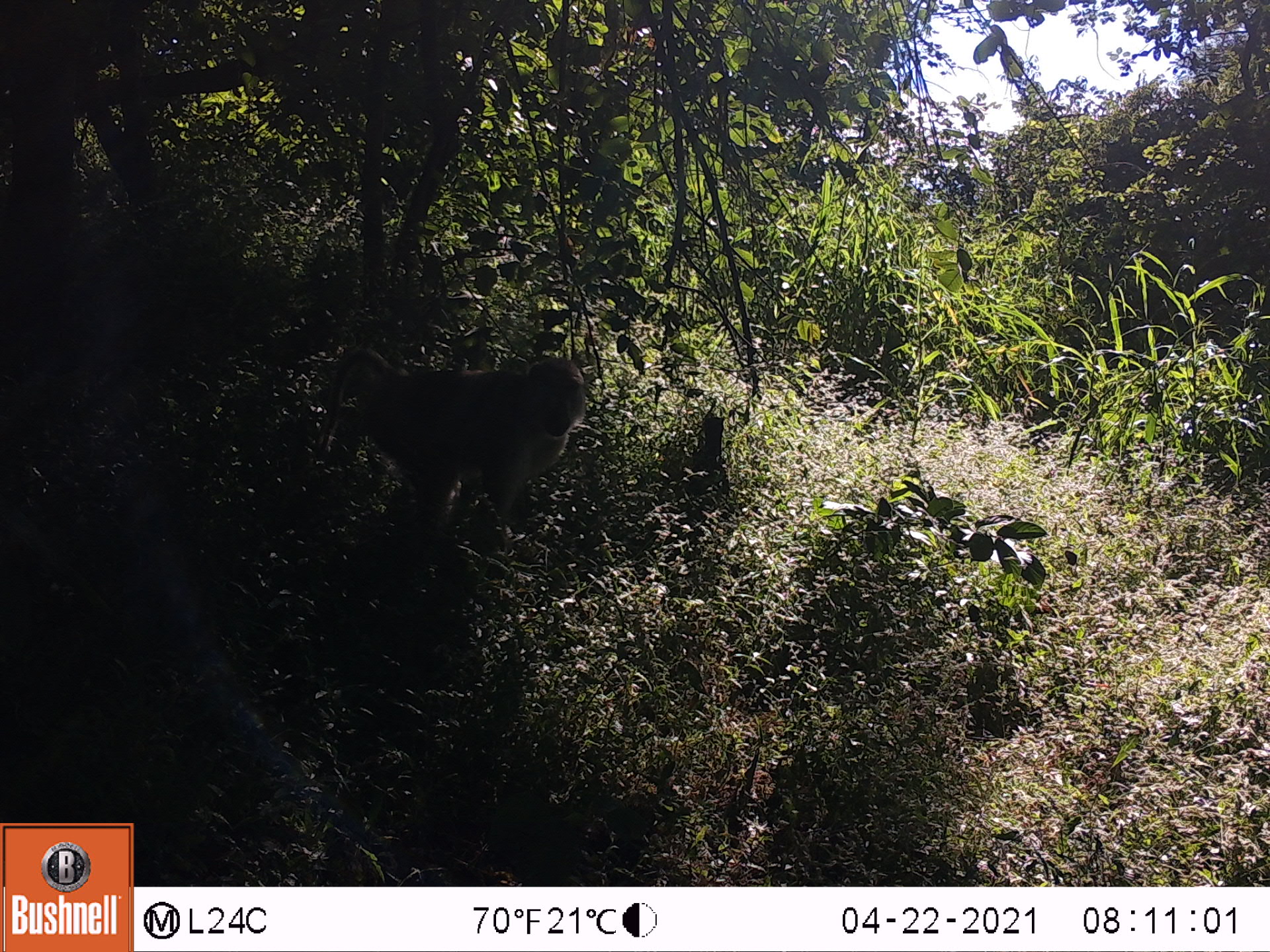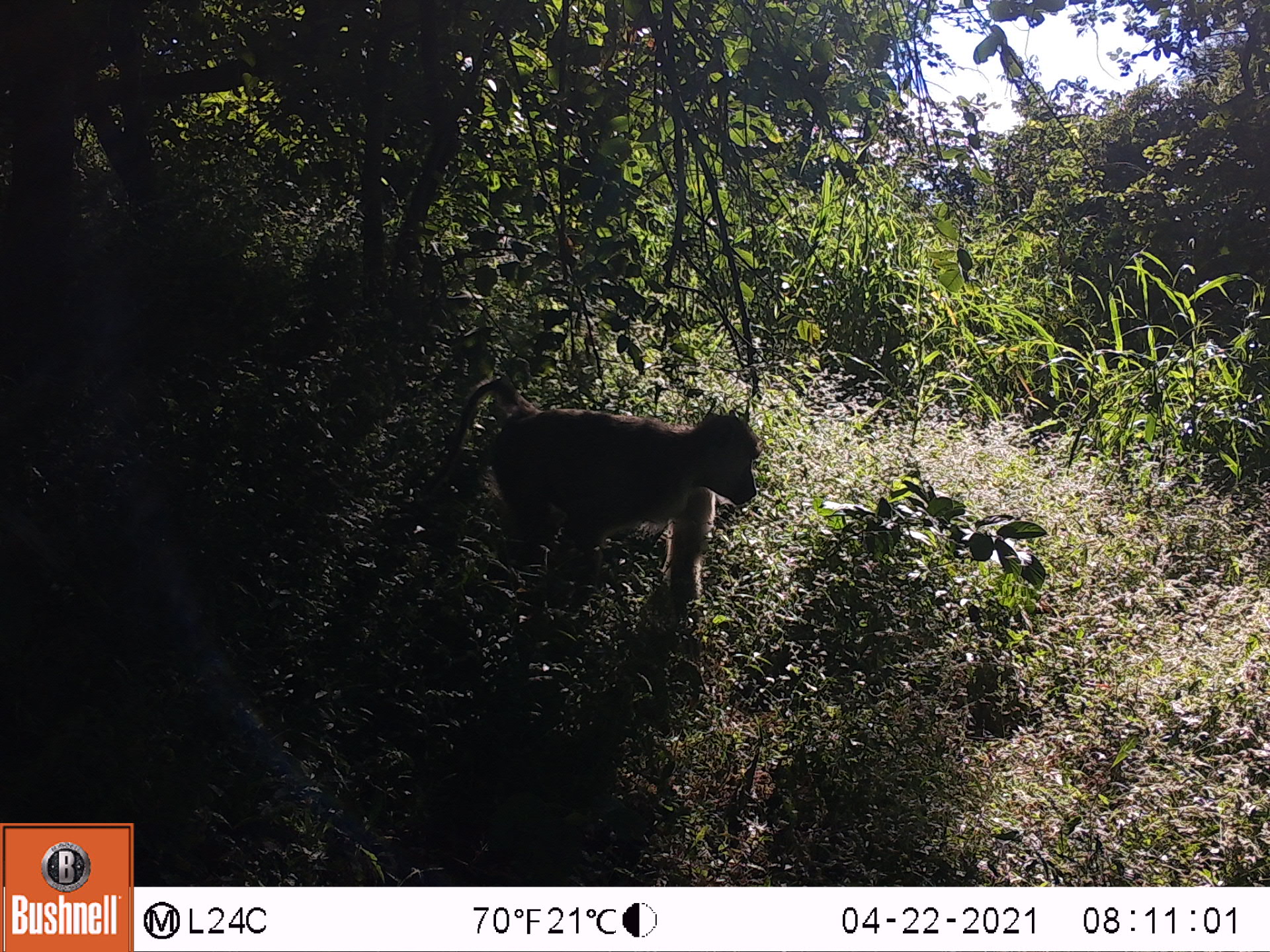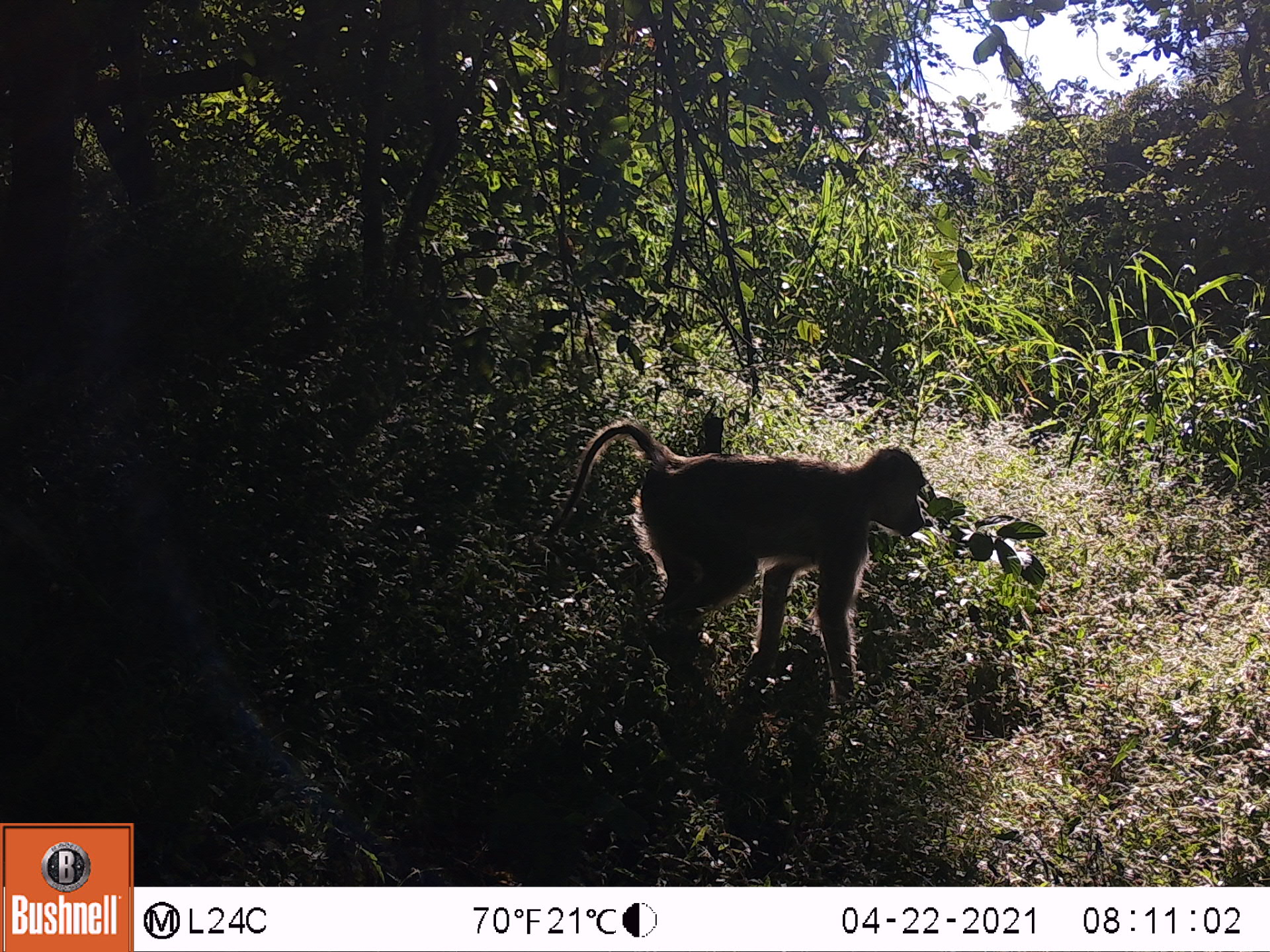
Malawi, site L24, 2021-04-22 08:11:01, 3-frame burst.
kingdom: Animalia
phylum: Chordata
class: Mammalia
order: Primates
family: Cercopithecidae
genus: Papio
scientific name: Papio cynocephalus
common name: yellow baboon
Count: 1.